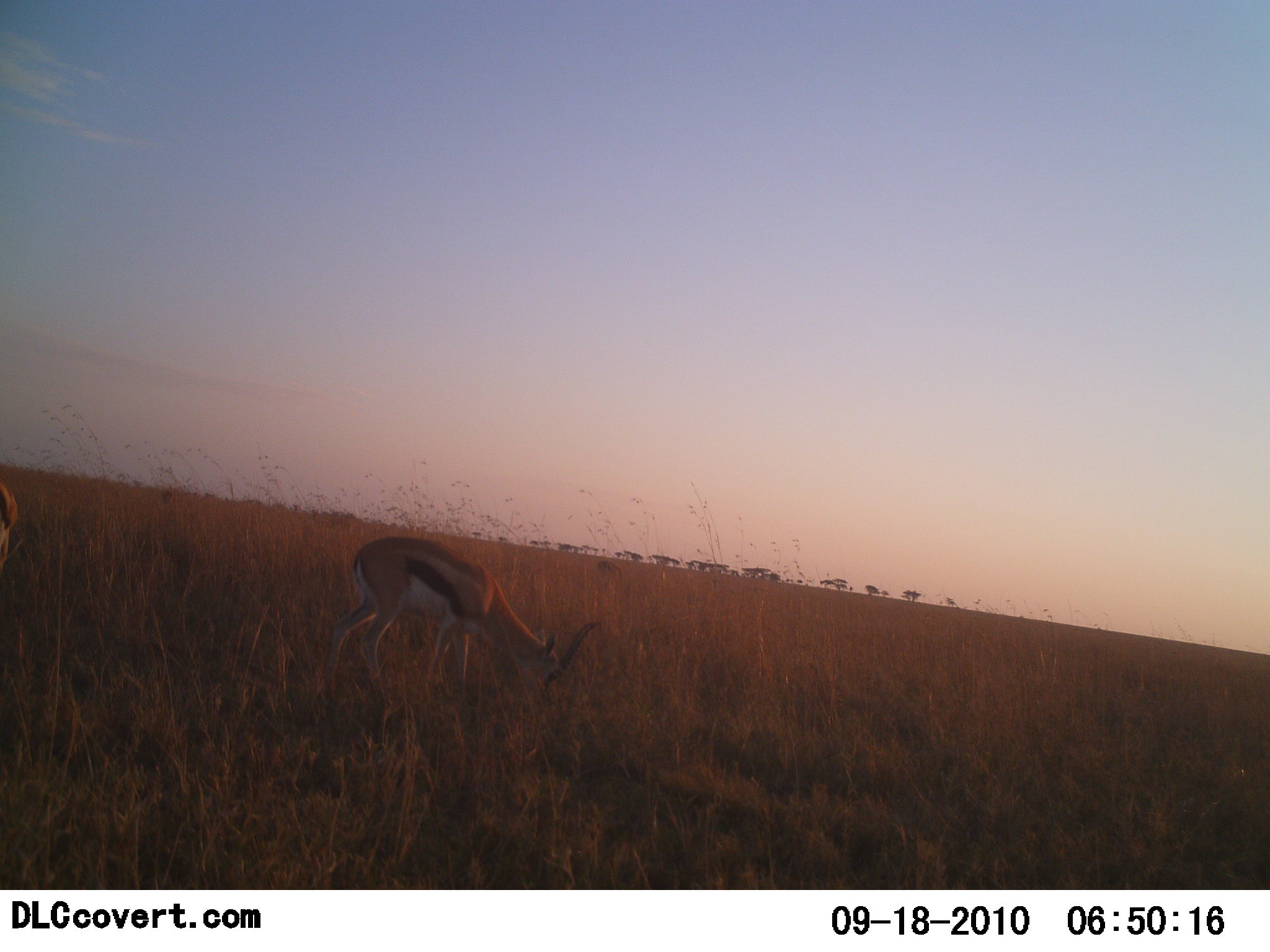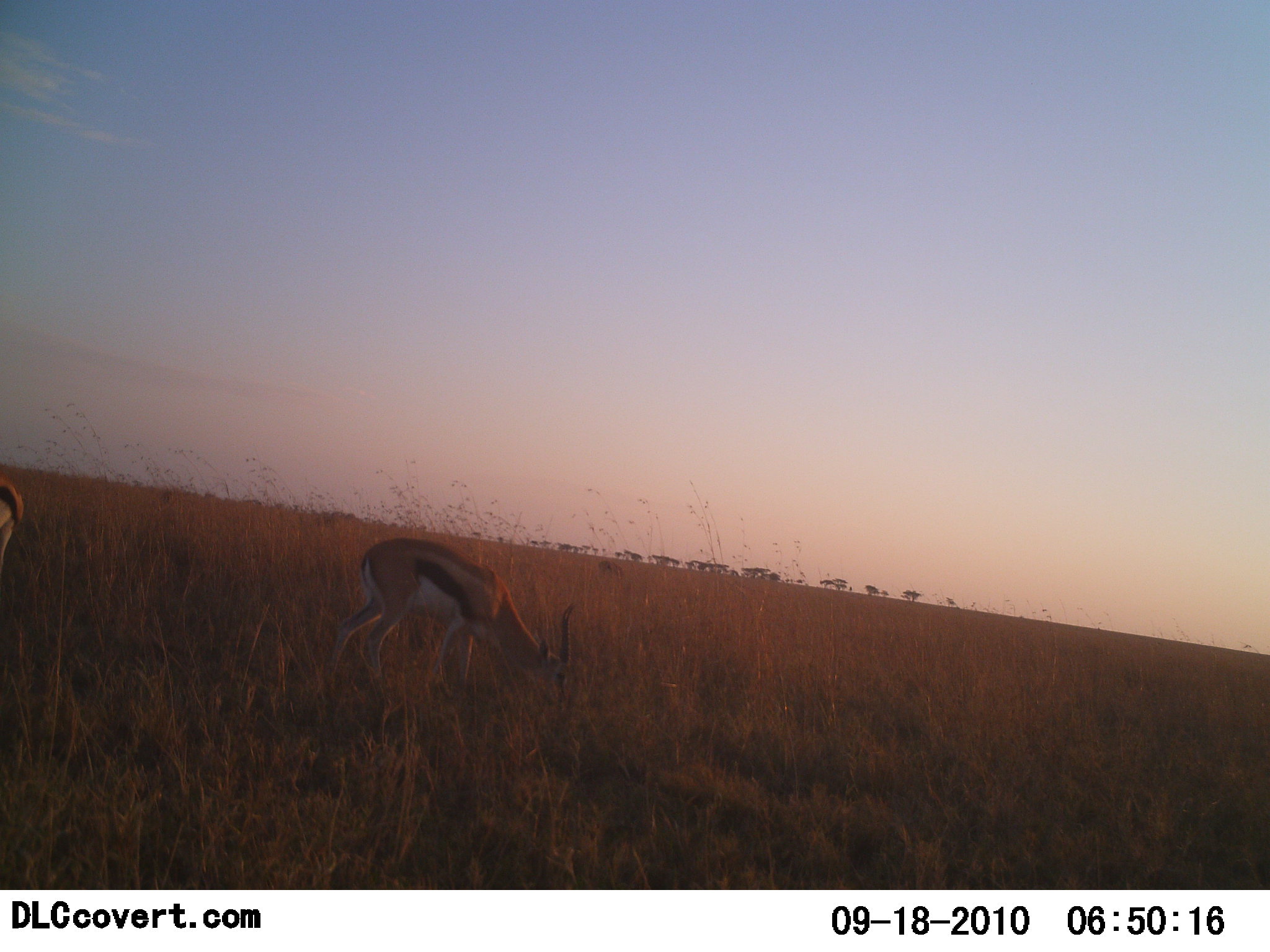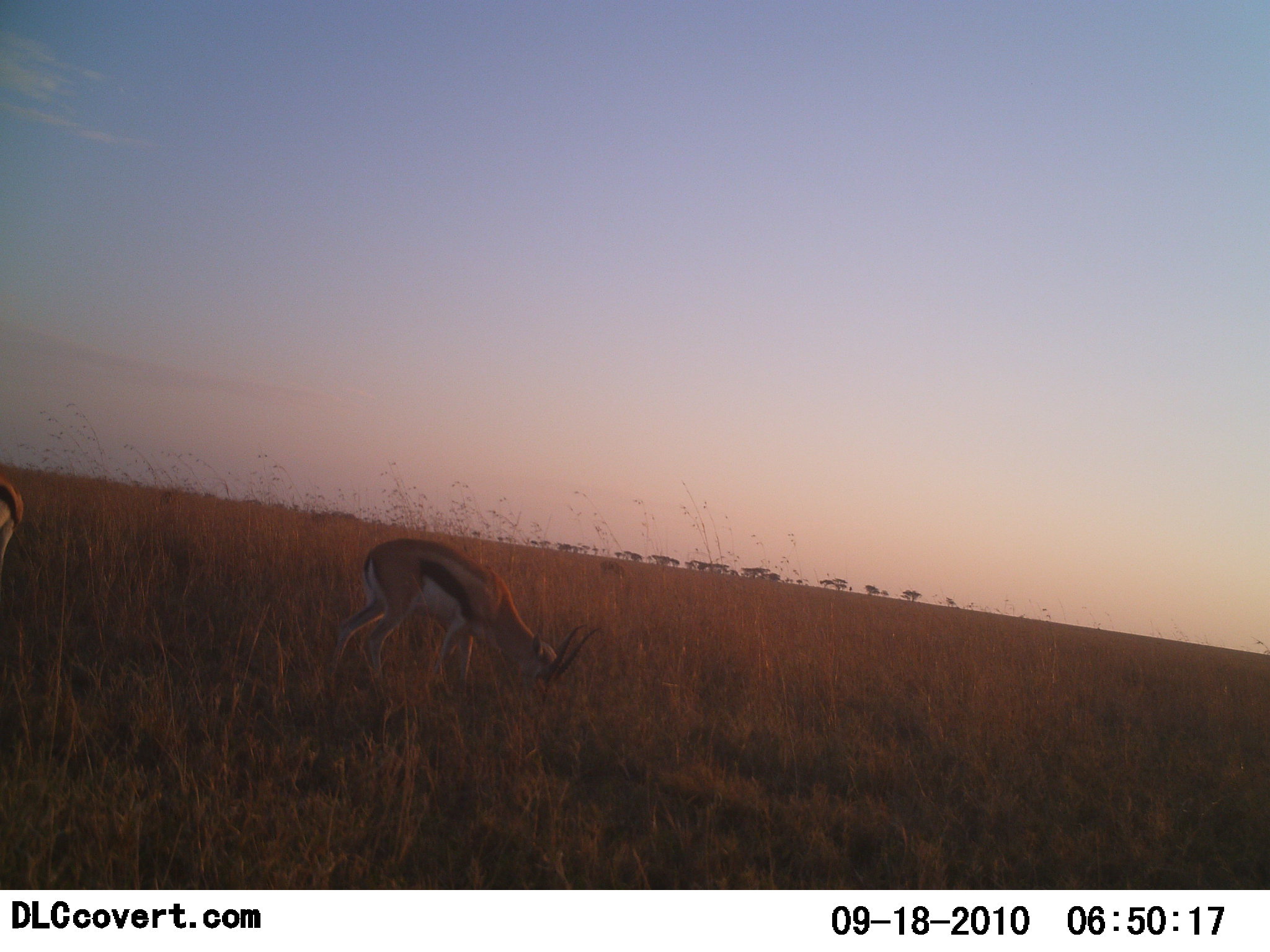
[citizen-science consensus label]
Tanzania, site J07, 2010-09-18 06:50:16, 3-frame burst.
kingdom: Animalia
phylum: Chordata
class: Mammalia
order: Artiodactyla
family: Bovidae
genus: Eudorcas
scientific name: Eudorcas thomsonii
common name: thomson's gazelle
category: gazellethomsons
Gazellethomsons (thomson's gazelle) (Eudorcas thomsonii), count 2. Behavior (volunteer vote fractions): standing 17%, resting 6%, moving 0%, interacting 0%. Young present (vote fraction): 0%. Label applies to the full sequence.